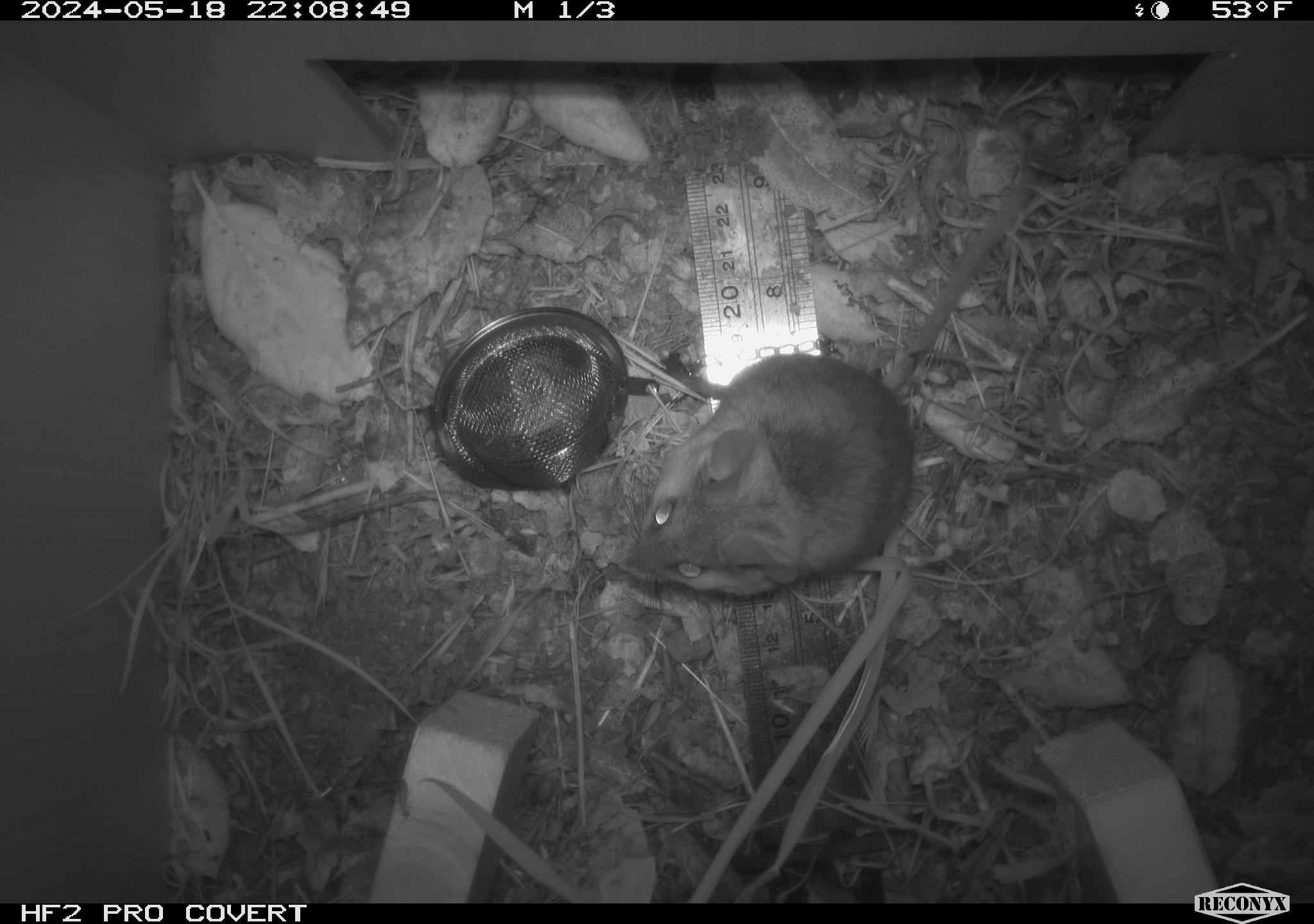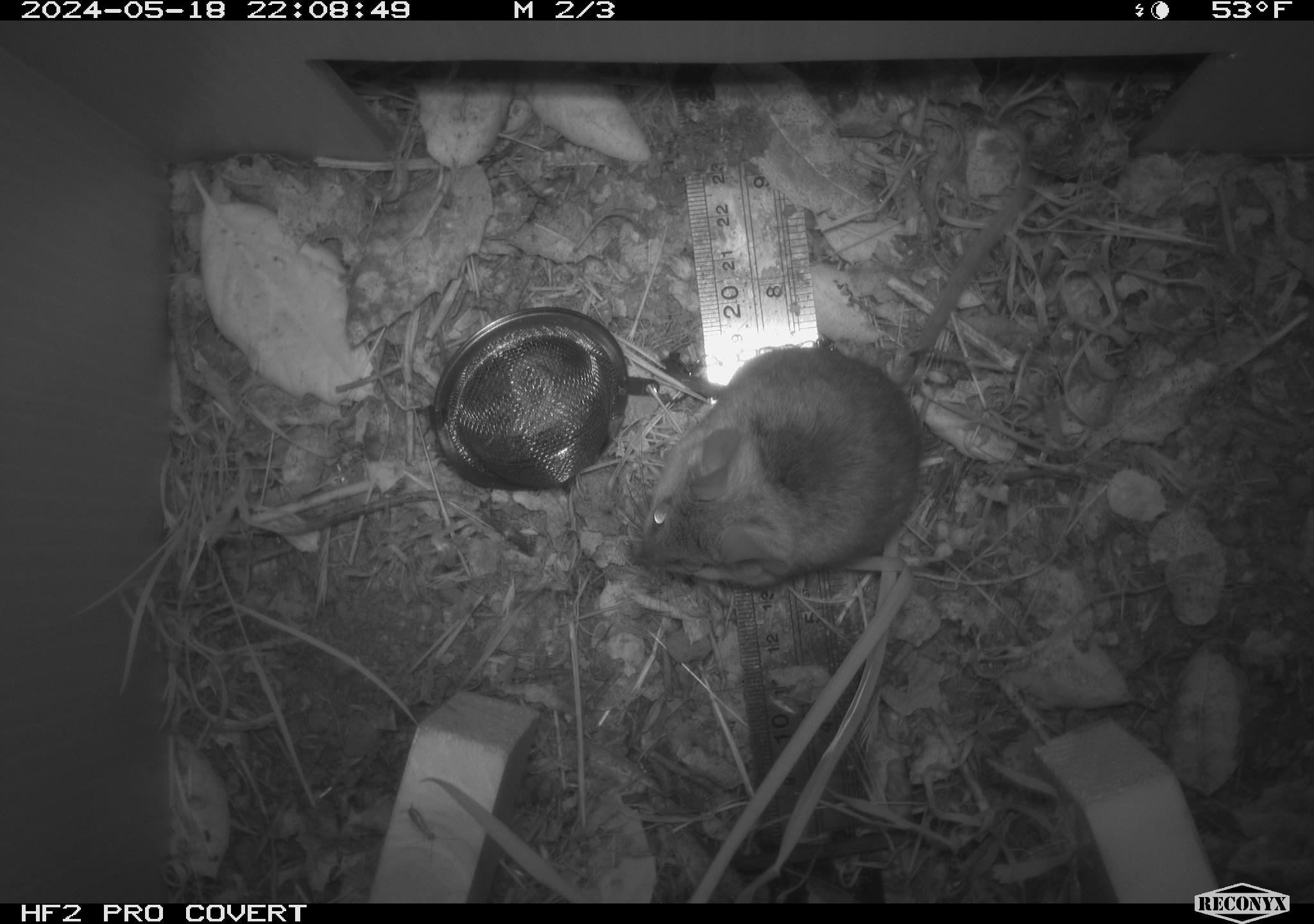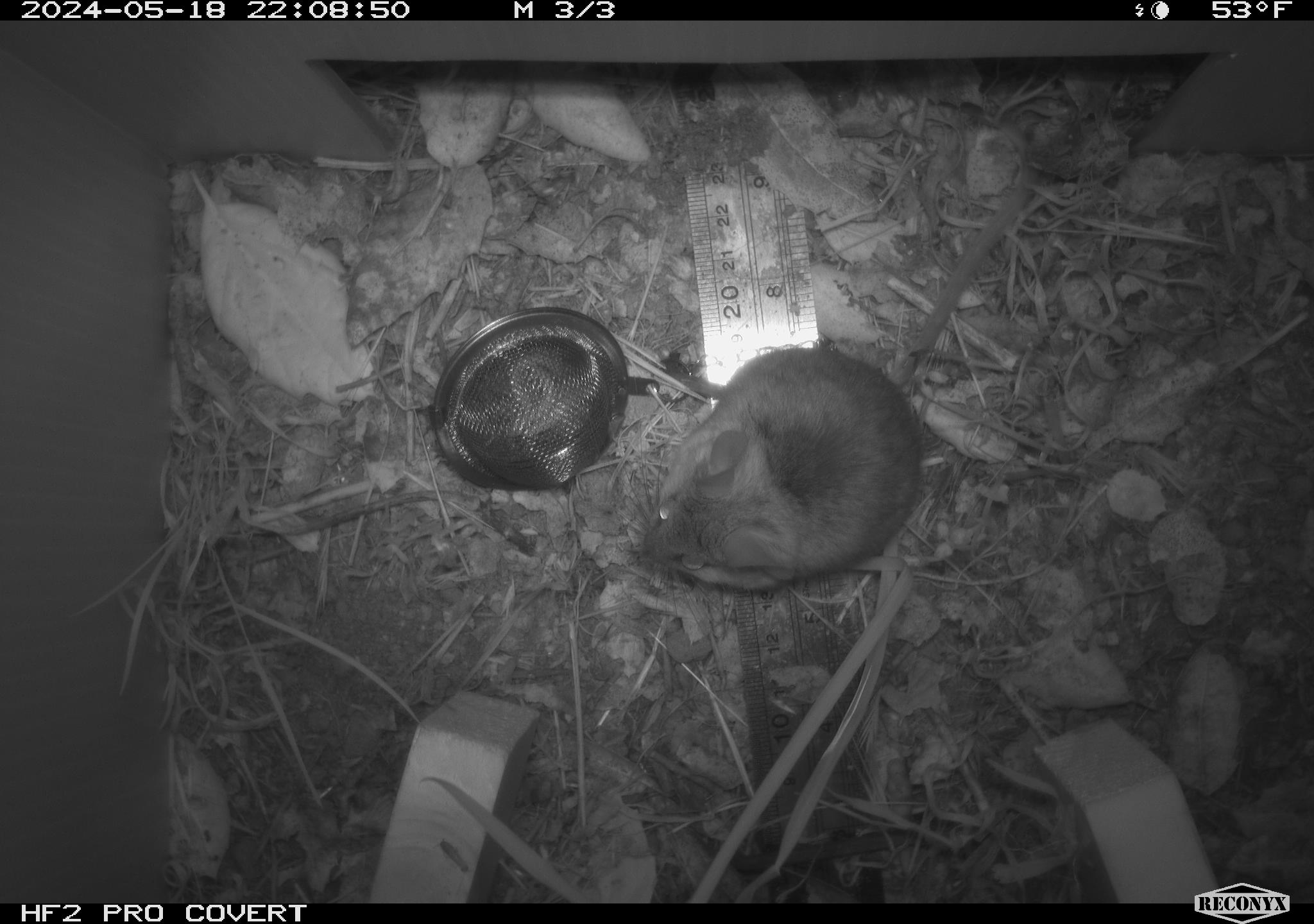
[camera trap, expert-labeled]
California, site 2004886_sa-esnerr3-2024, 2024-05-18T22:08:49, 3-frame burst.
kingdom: Animalia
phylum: Chordata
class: Mammalia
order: Rodentia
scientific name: Rodentia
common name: rodent